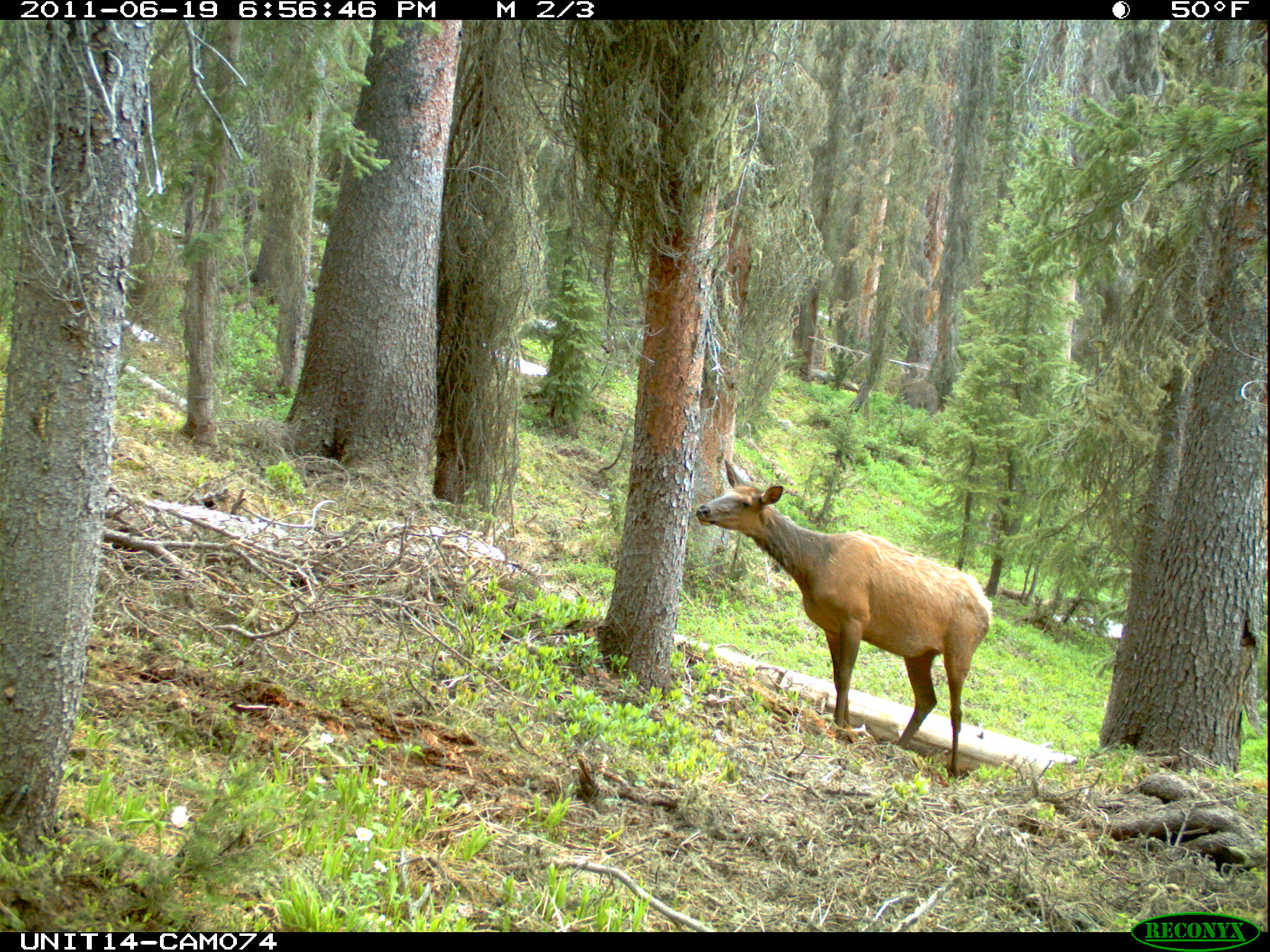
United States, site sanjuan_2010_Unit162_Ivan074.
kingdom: Animalia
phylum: Chordata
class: Mammalia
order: Artiodactyla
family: Cervidae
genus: Cervus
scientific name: Cervus elaphus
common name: red deer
Cervus elaphus (red deer).